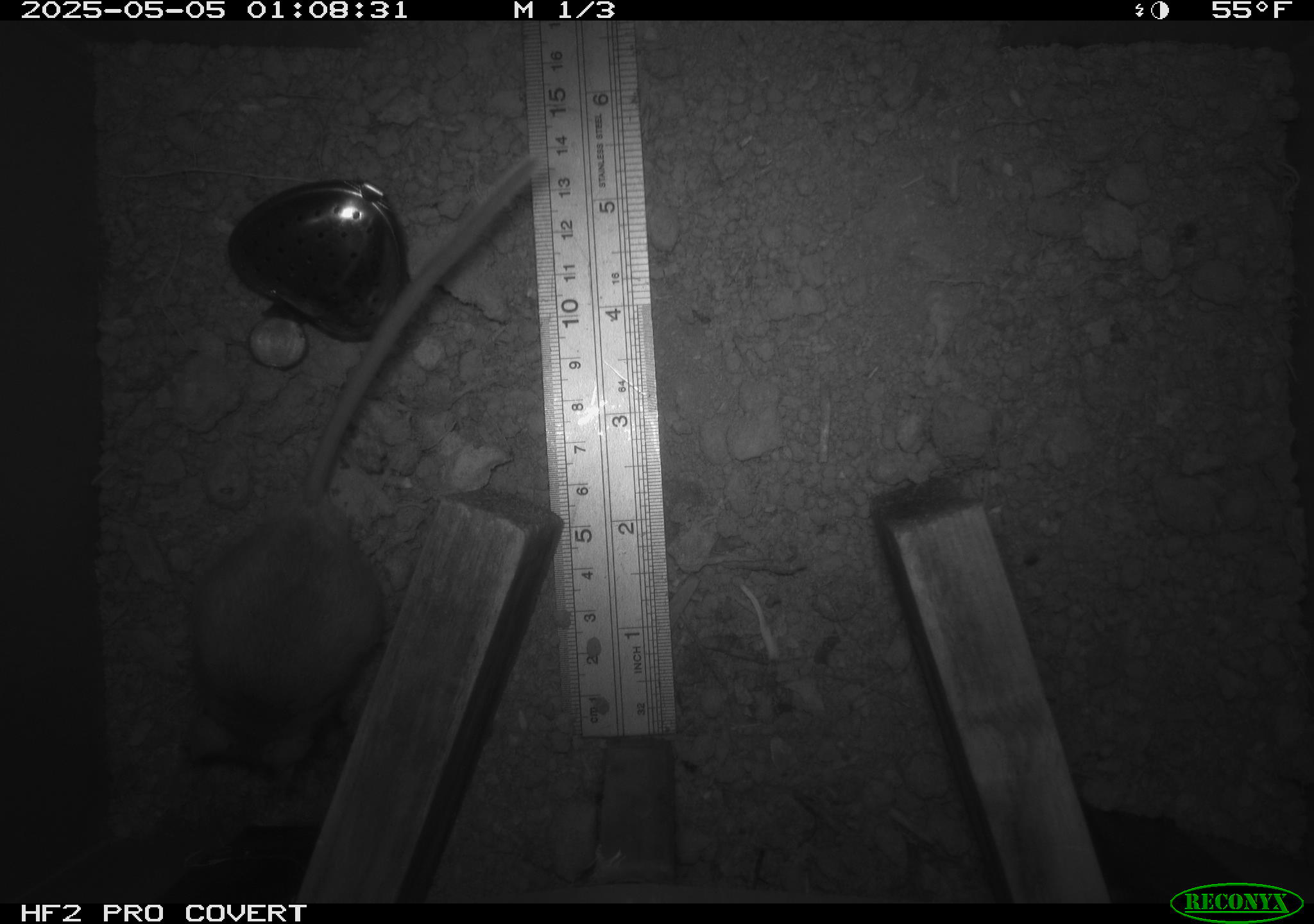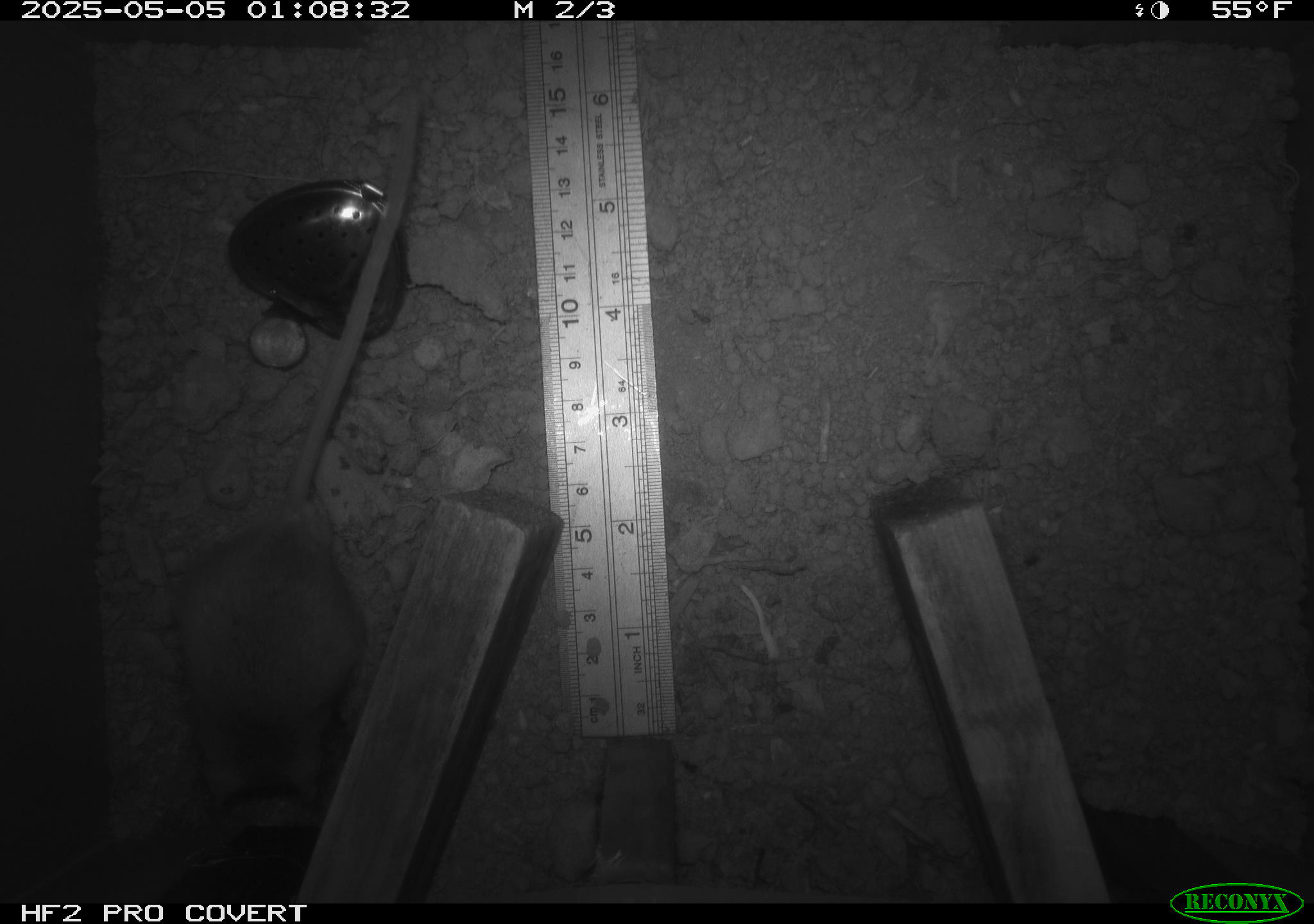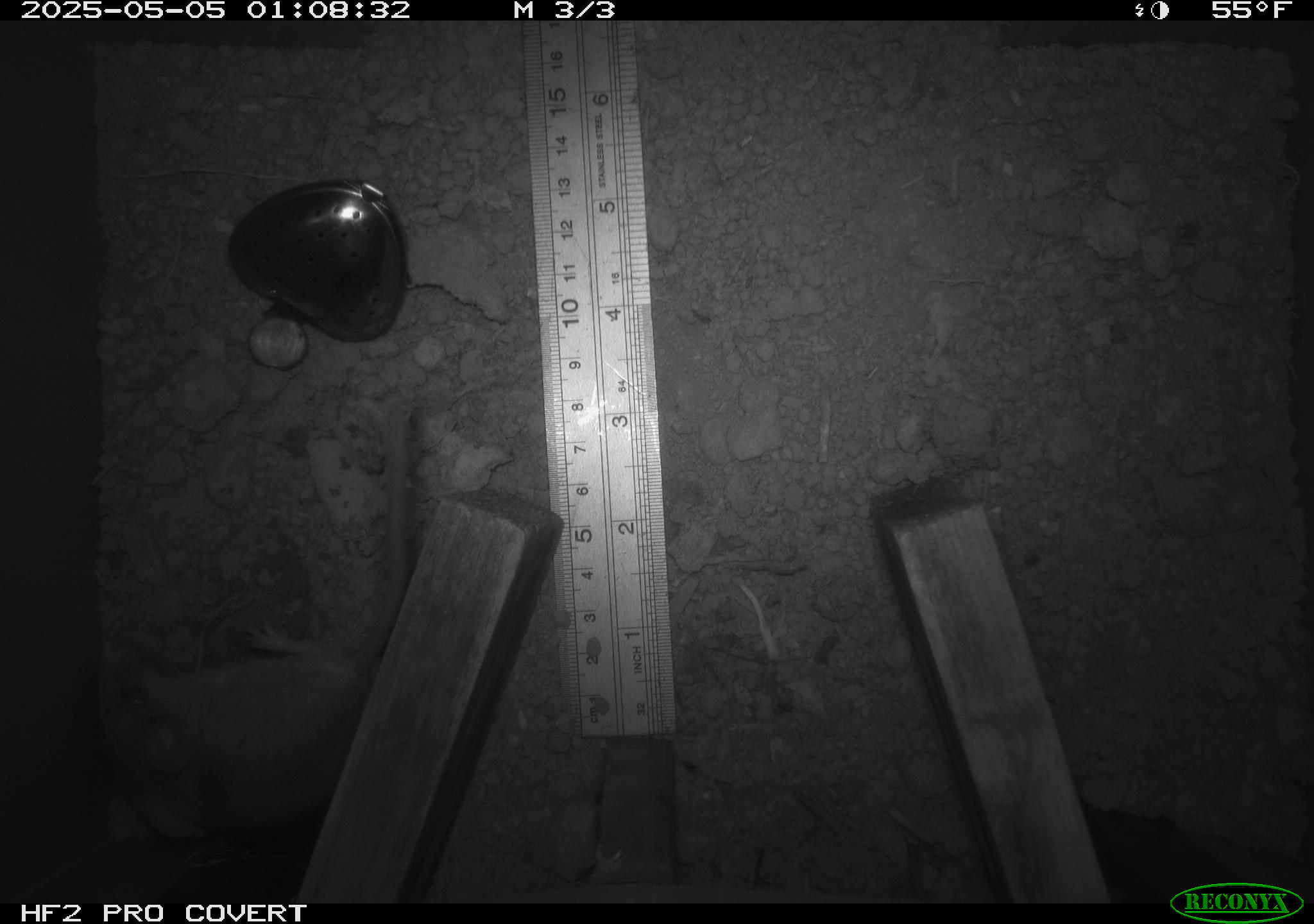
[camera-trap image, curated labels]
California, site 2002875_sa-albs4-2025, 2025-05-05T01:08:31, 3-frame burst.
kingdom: Animalia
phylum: Chordata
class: Mammalia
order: Rodentia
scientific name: Rodentia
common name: mouse species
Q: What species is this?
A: Mouse species (Rodentia).